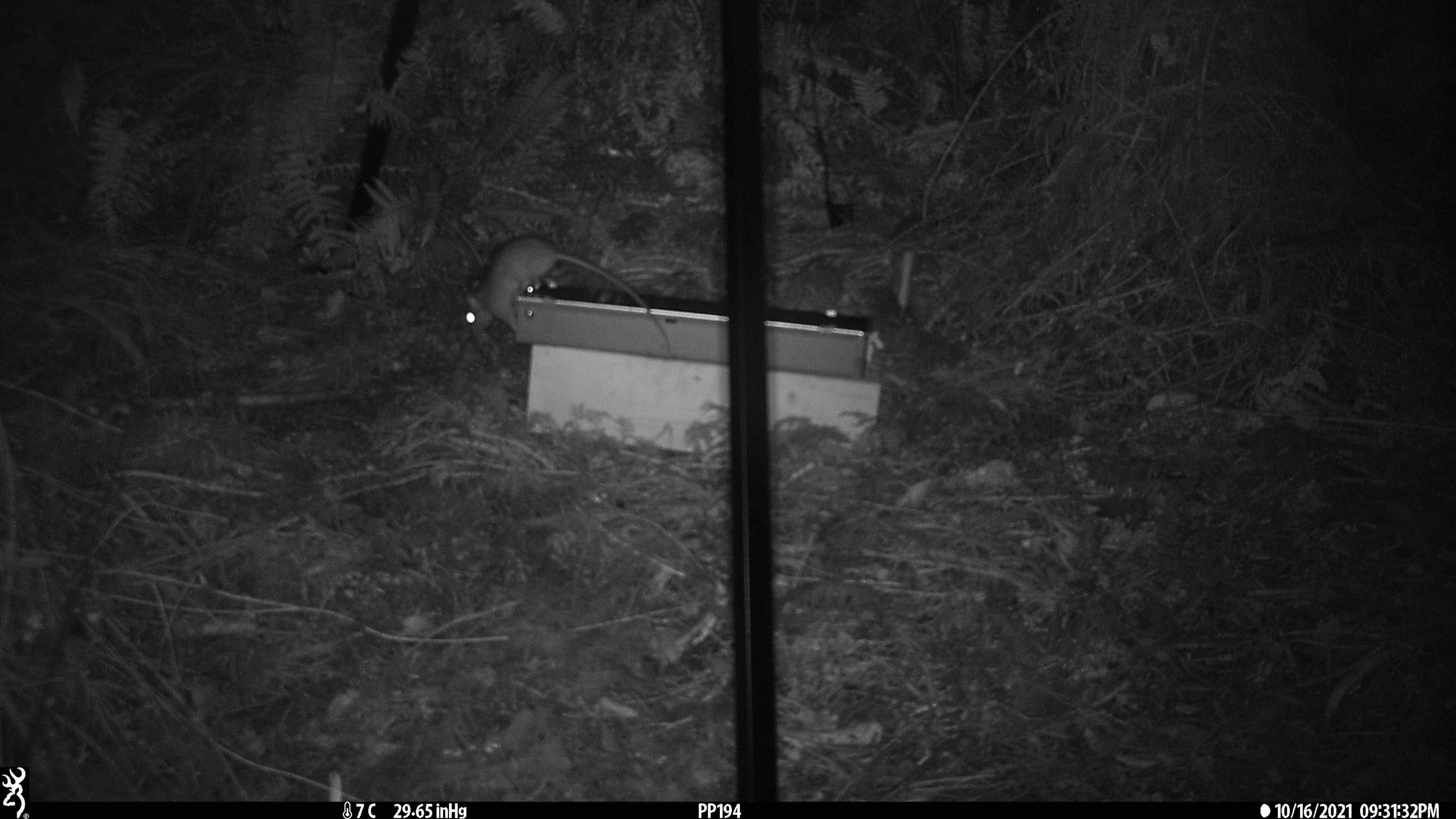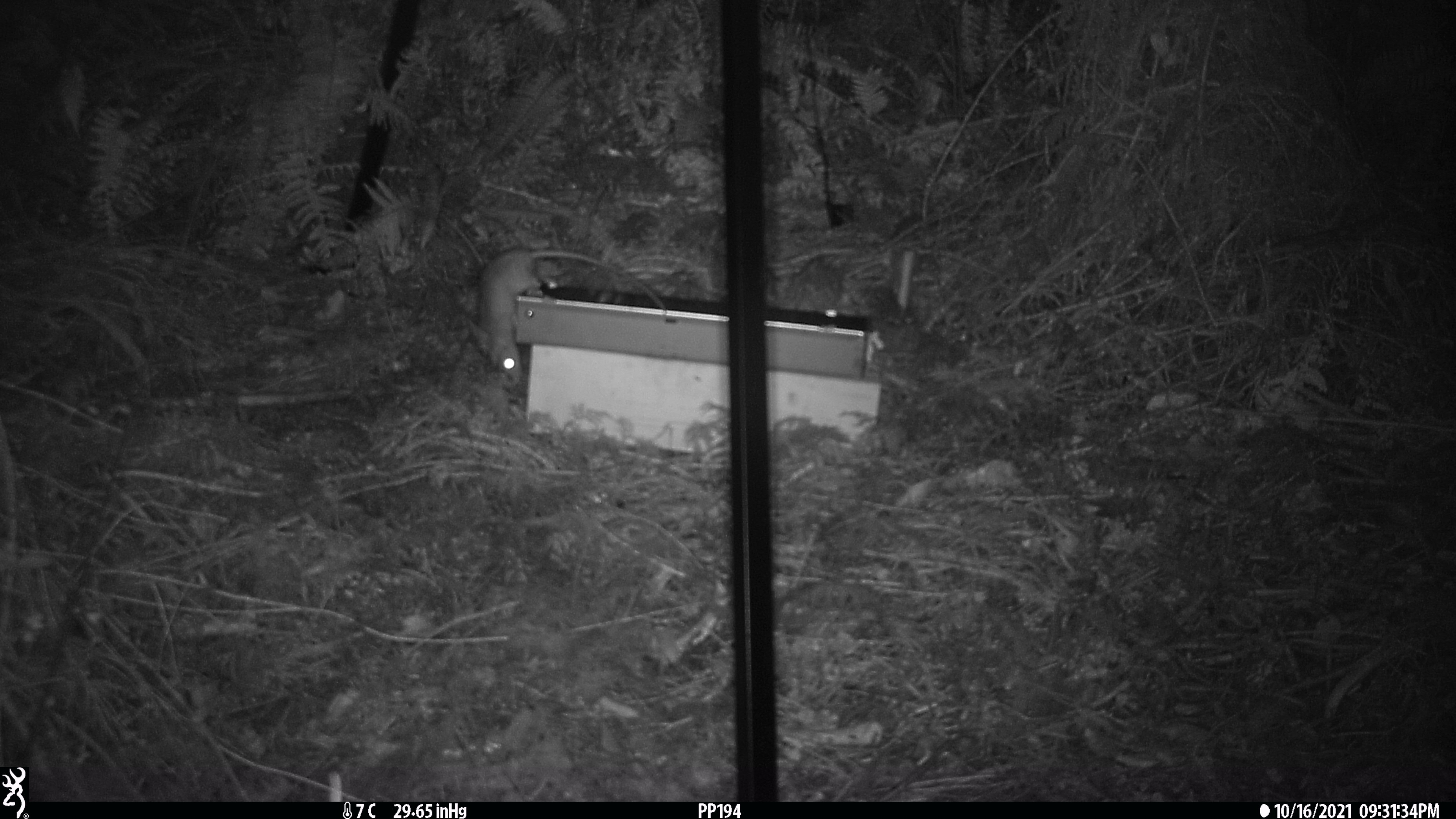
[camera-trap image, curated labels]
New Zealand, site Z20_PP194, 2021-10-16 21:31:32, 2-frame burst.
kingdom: Animalia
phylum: Chordata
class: Mammalia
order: Rodentia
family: Muridae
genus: Rattus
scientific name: Rattus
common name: rat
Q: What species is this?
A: Rat (Rattus).